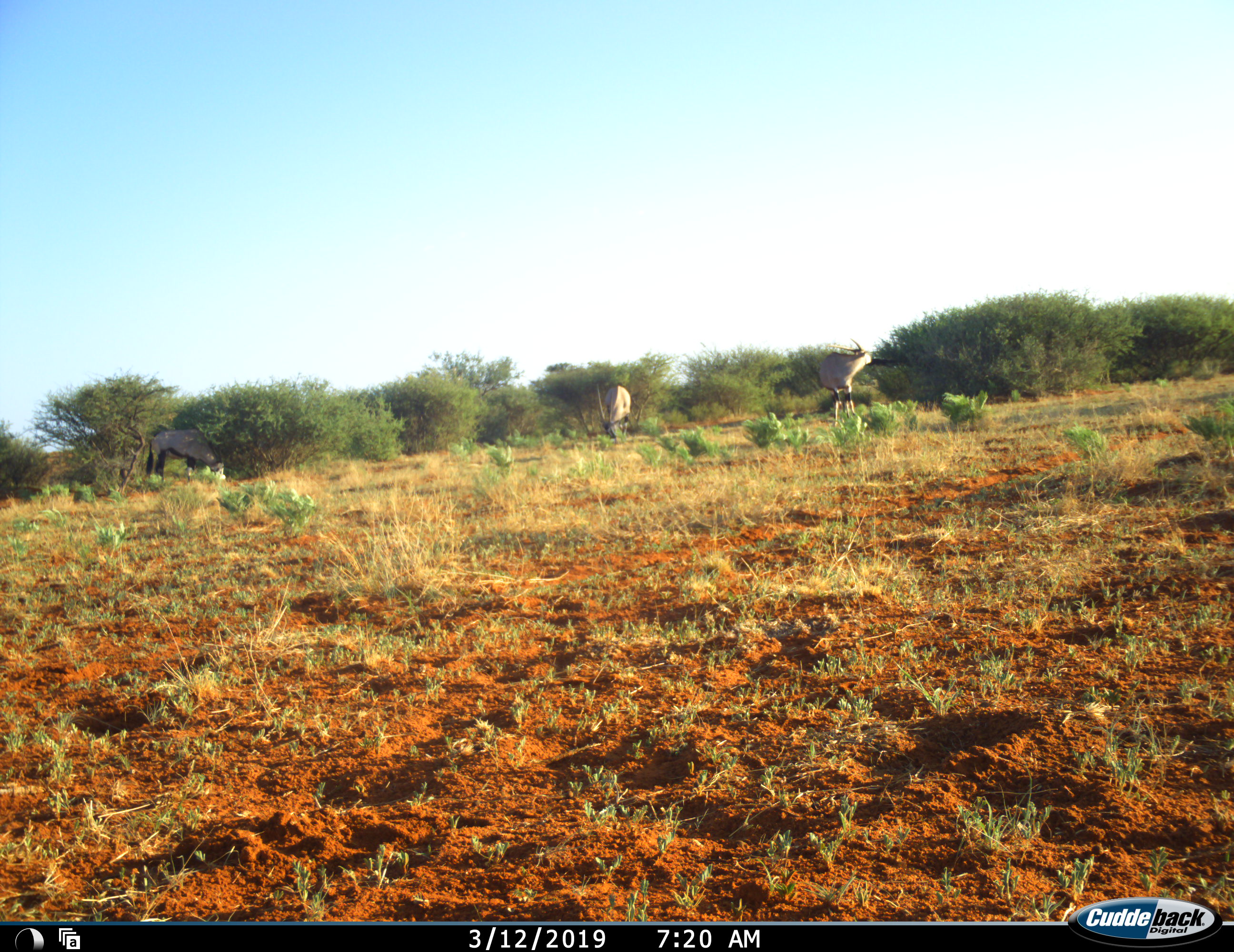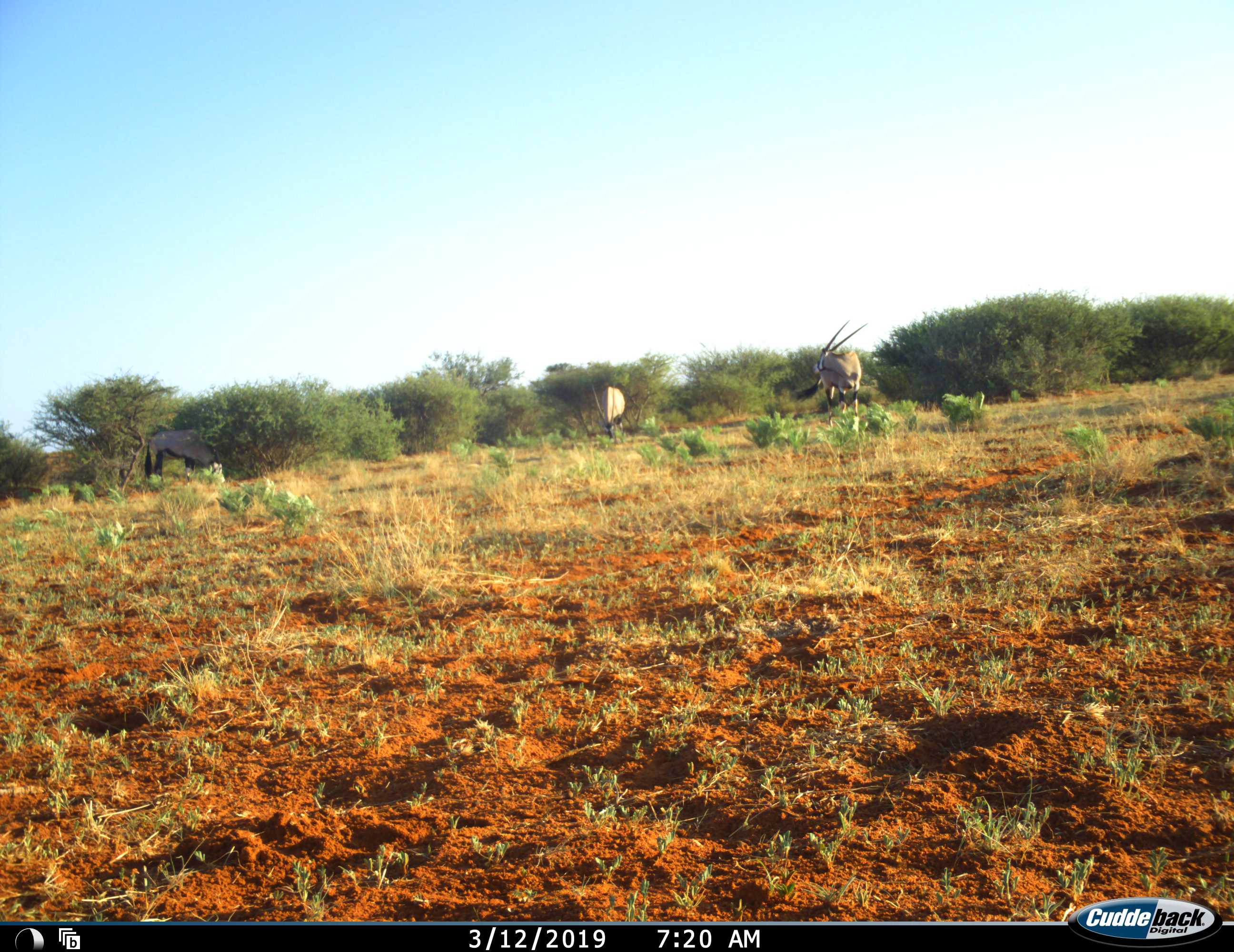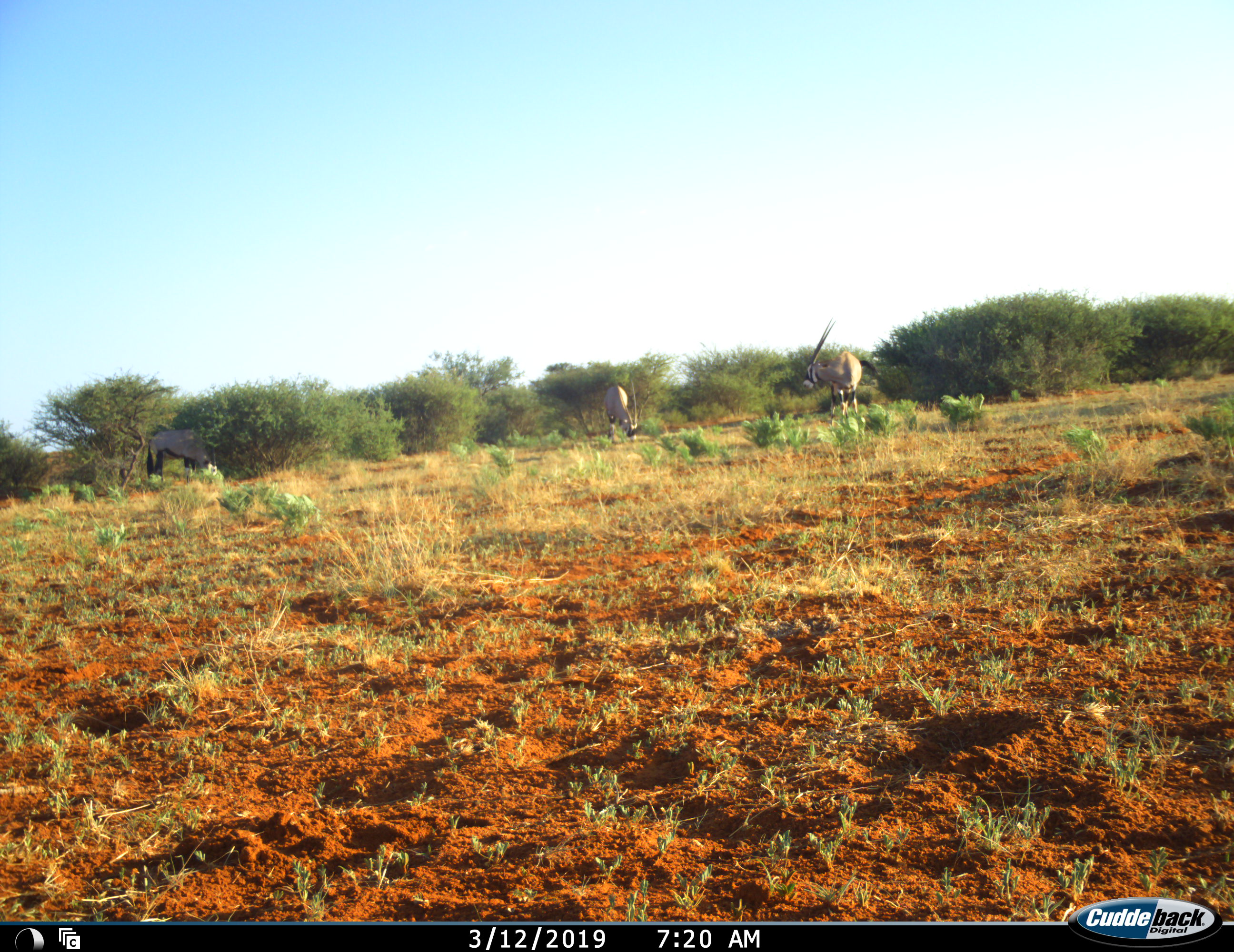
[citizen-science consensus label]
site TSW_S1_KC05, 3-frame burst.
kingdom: Animalia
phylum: Chordata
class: Mammalia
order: Artiodactyla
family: Bovidae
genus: Oryx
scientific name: Oryx gazella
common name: gemsbok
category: oryx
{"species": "oryx (gemsbok) (Oryx gazella)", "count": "3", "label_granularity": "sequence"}